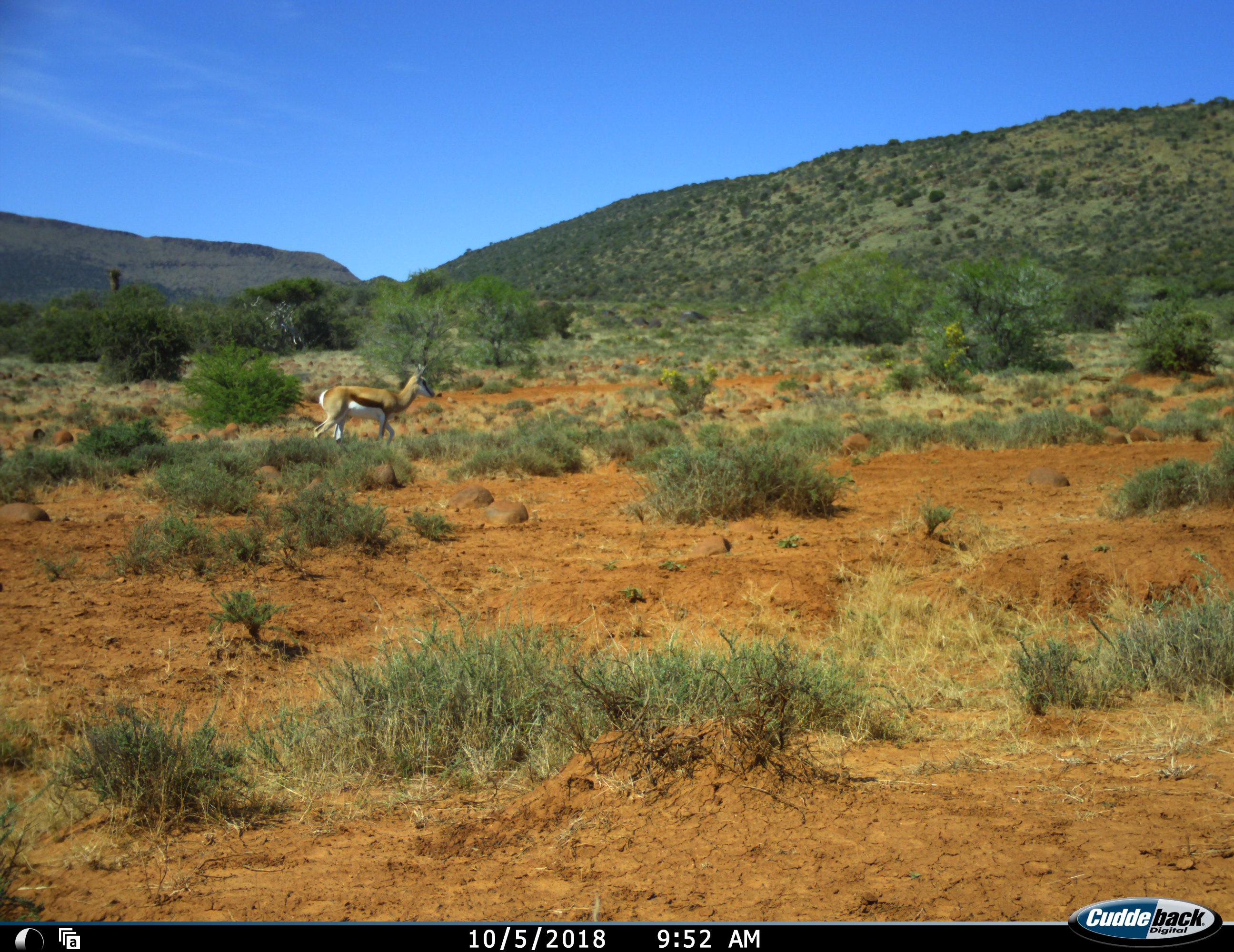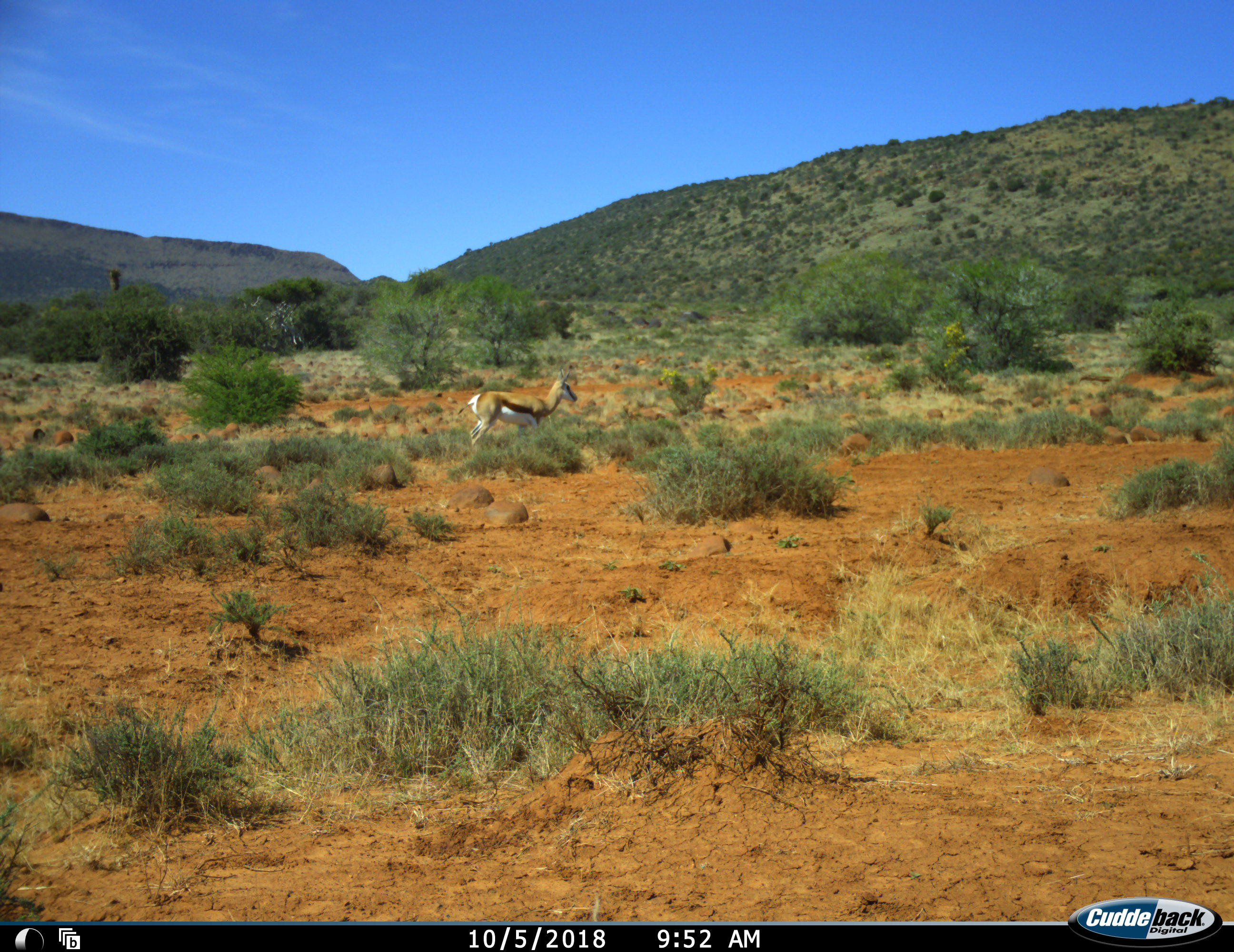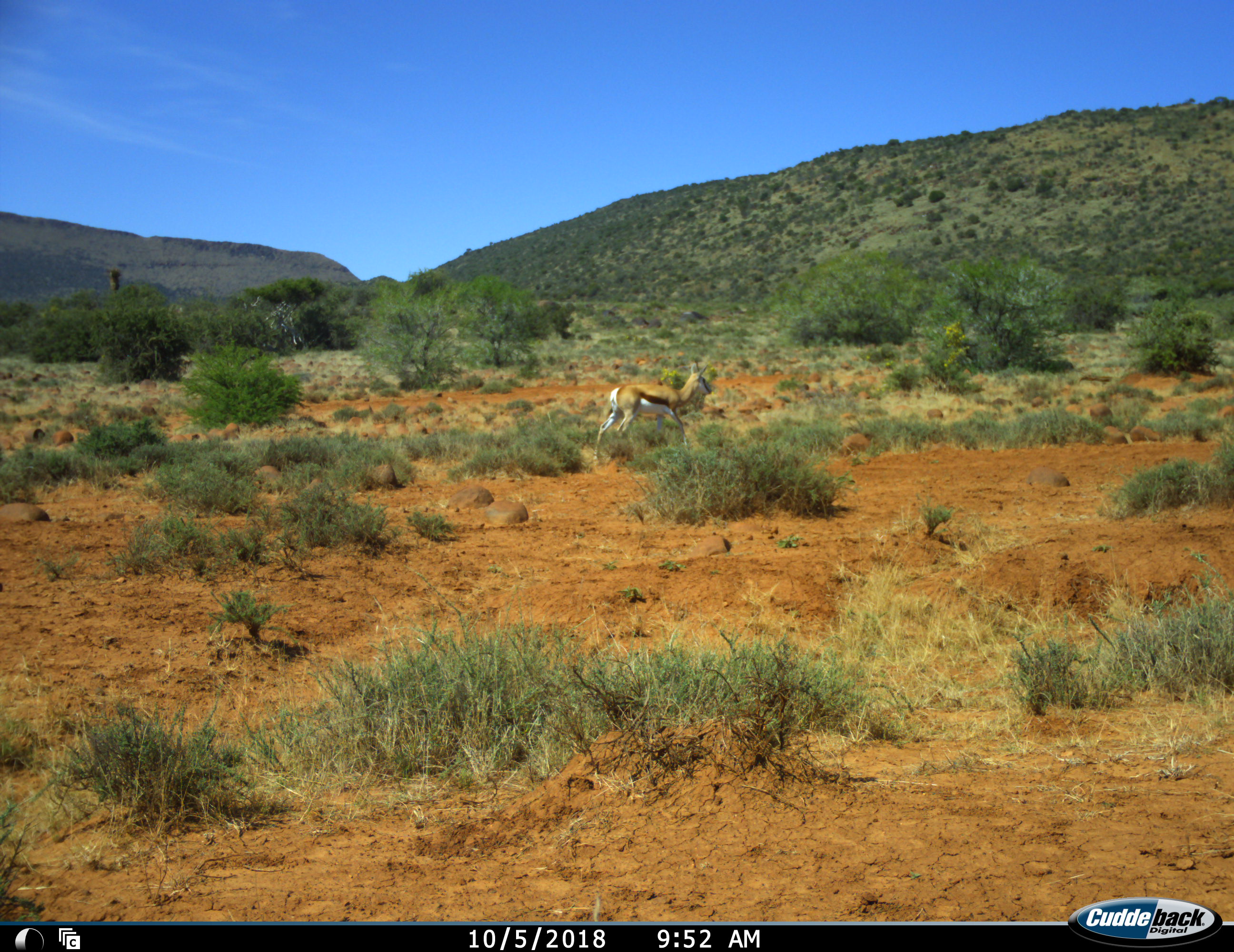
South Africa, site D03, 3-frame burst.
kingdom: Animalia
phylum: Chordata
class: Mammalia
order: Artiodactyla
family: Bovidae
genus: Antidorcas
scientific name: Antidorcas marsupialis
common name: springbok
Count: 1.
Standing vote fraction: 11%.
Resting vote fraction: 0%.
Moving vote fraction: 100%.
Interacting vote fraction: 0%.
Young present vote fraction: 0%.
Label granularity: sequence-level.